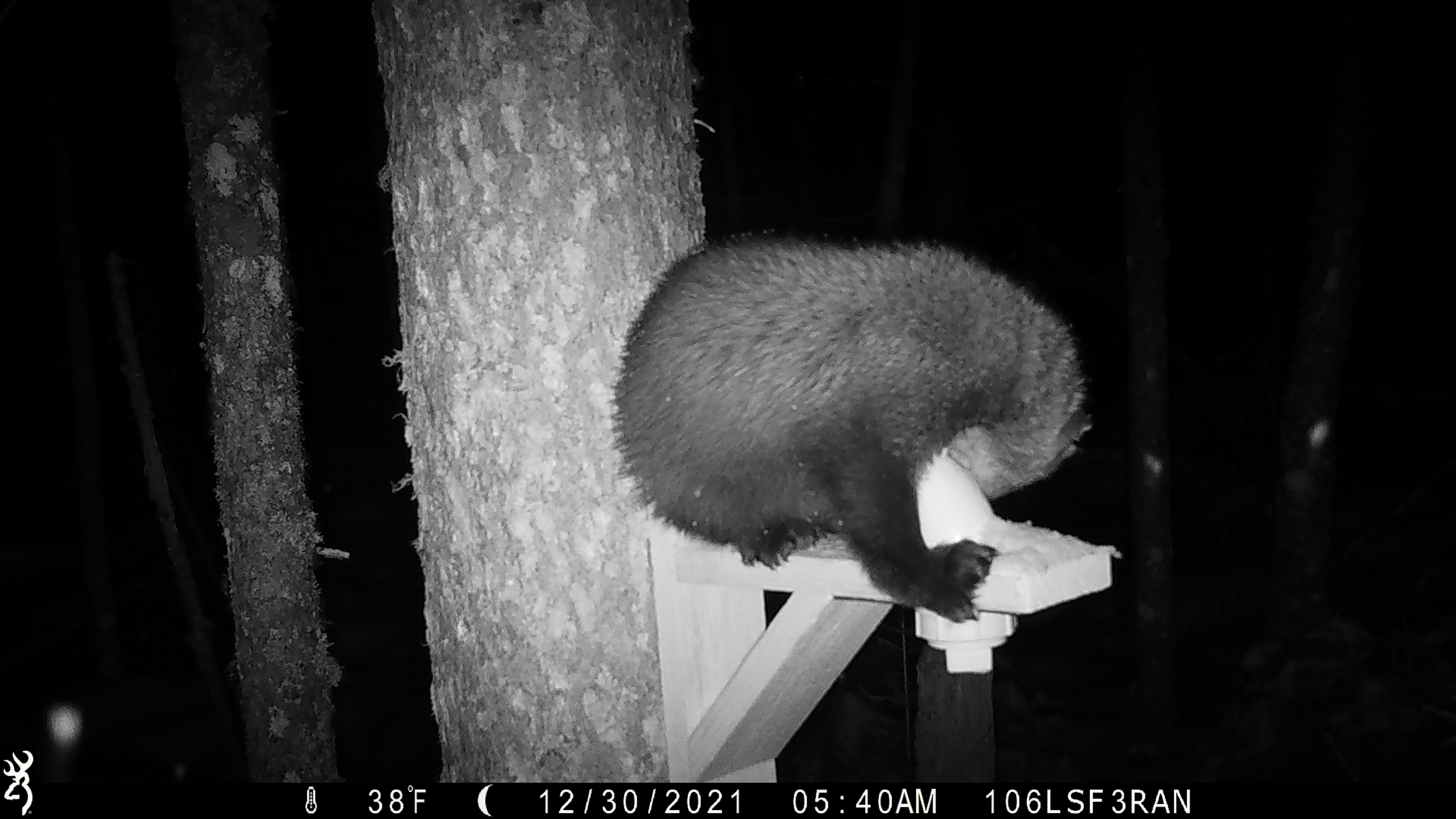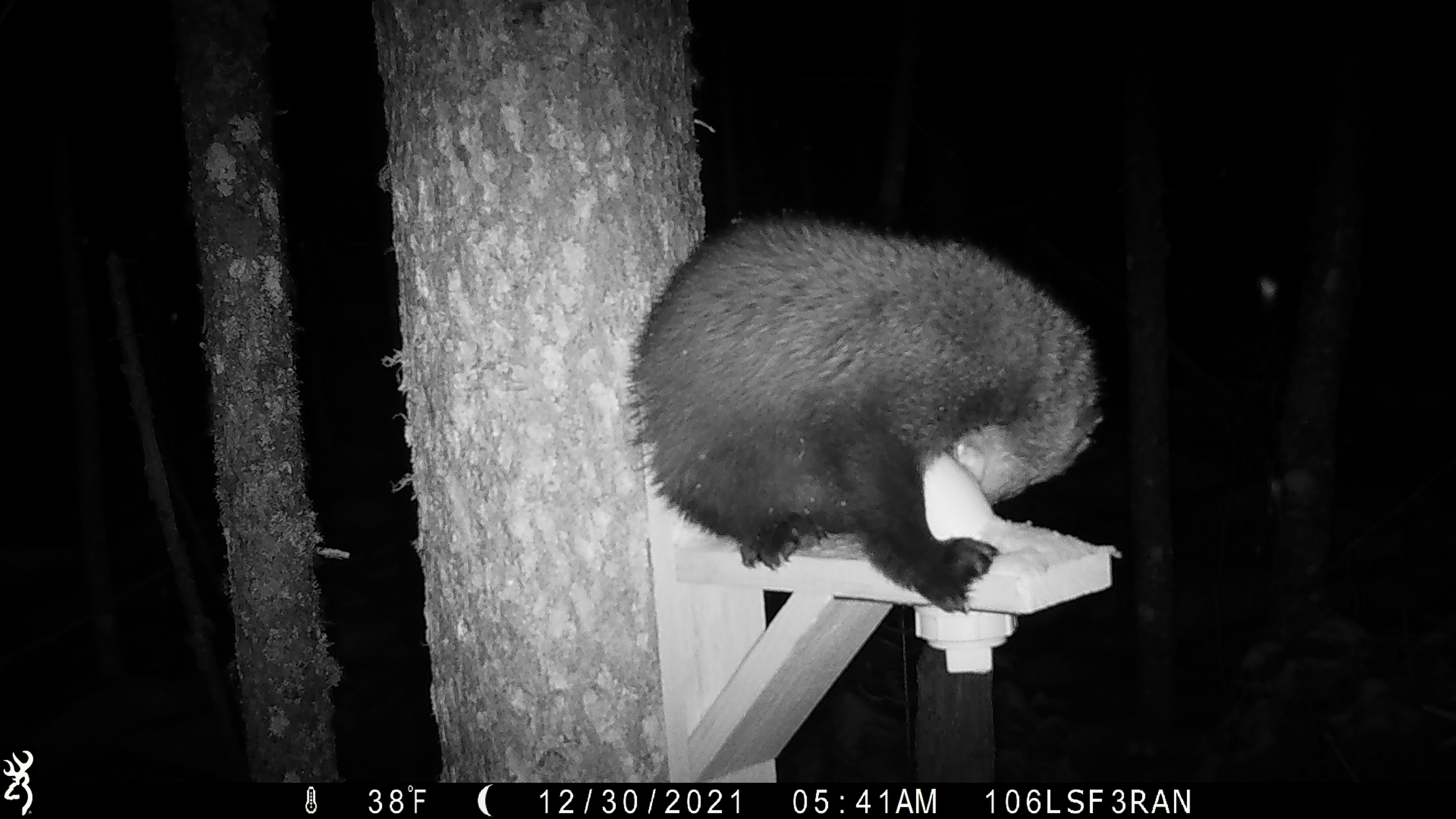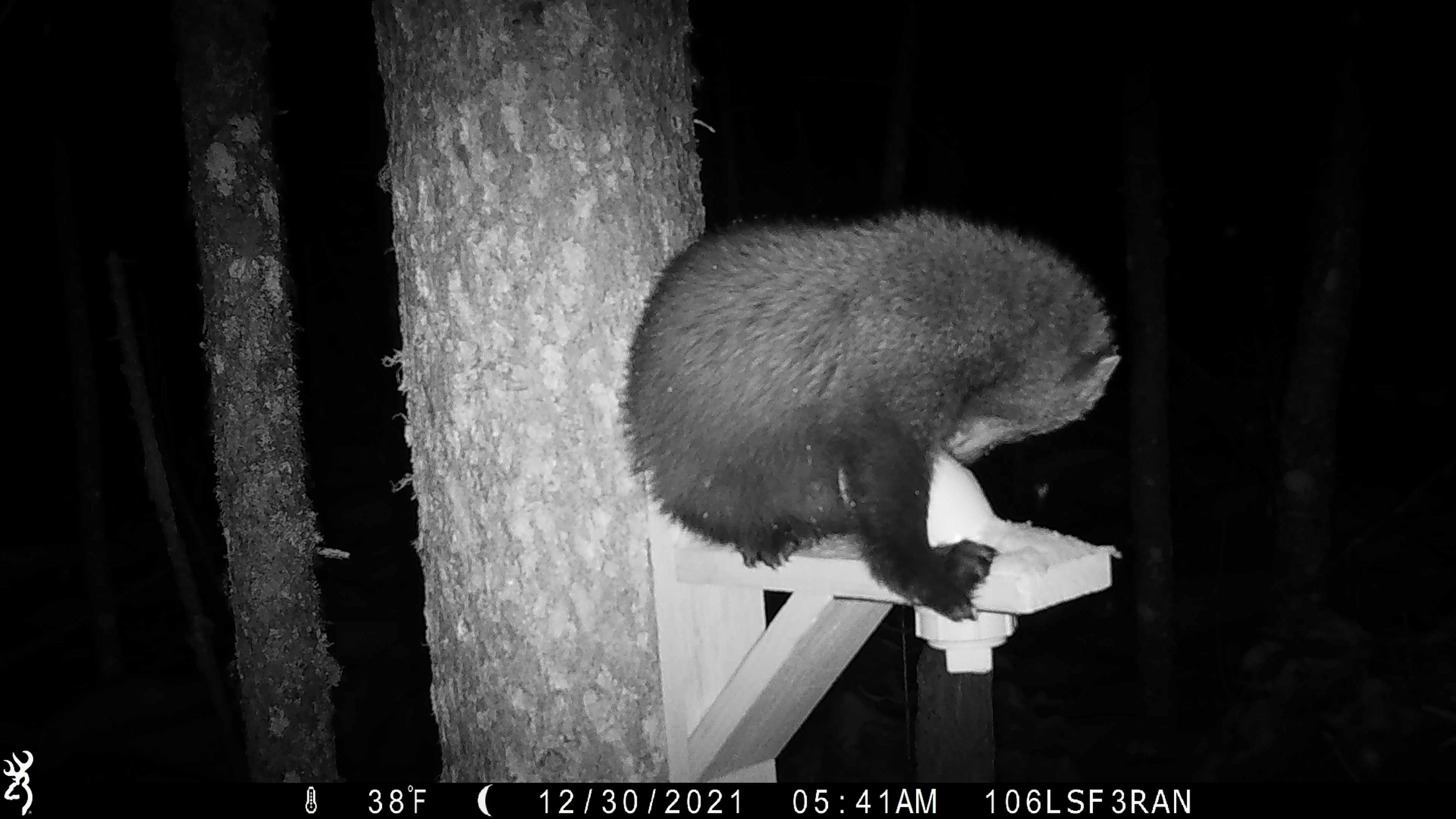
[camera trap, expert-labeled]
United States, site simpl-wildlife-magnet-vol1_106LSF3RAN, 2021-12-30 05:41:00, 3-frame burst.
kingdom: Animalia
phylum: Chordata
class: Mammalia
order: Carnivora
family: Mustelidae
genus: Pekania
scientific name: Pekania pennanti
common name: fisher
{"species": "fisher (Pekania pennanti)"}